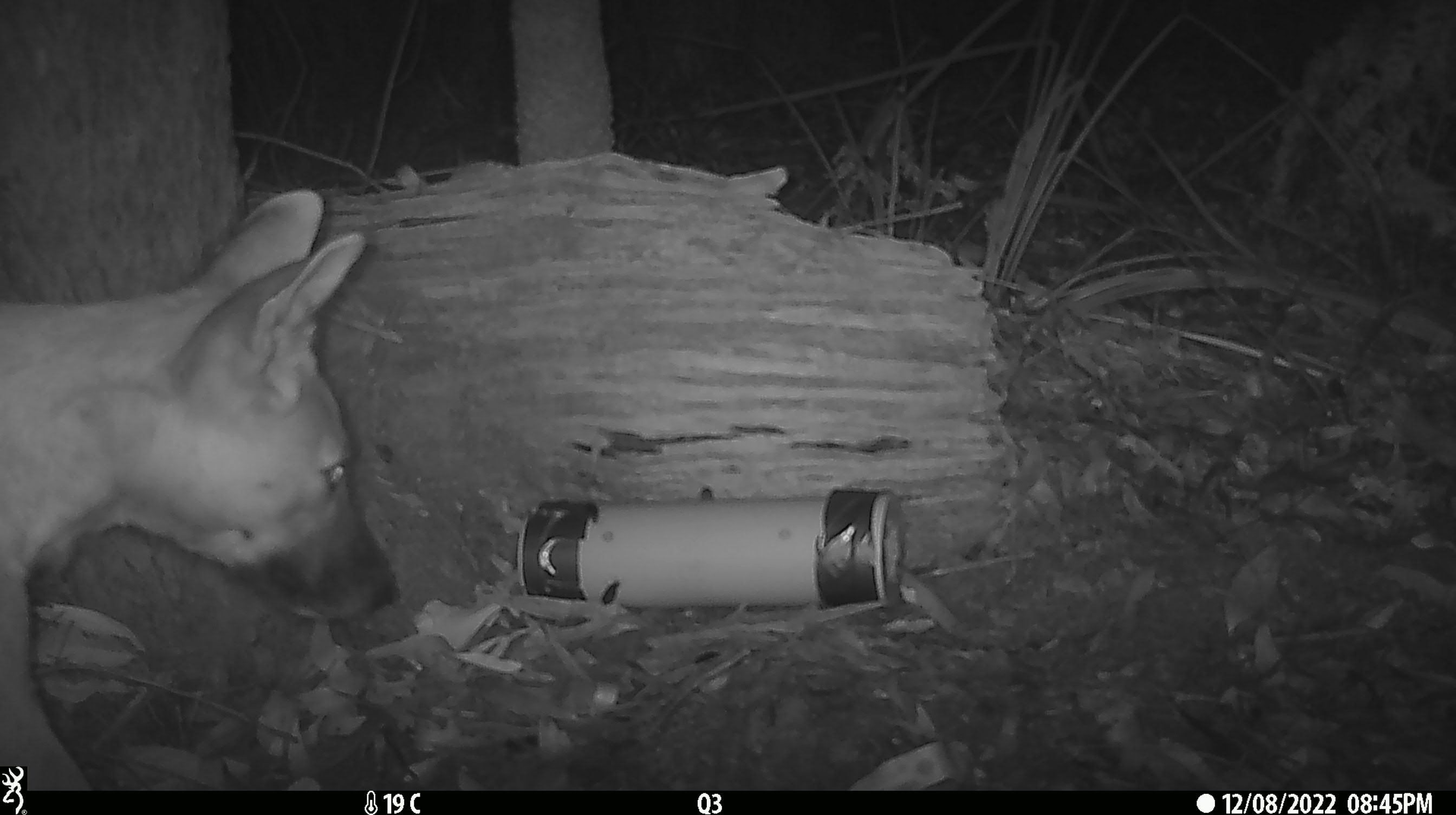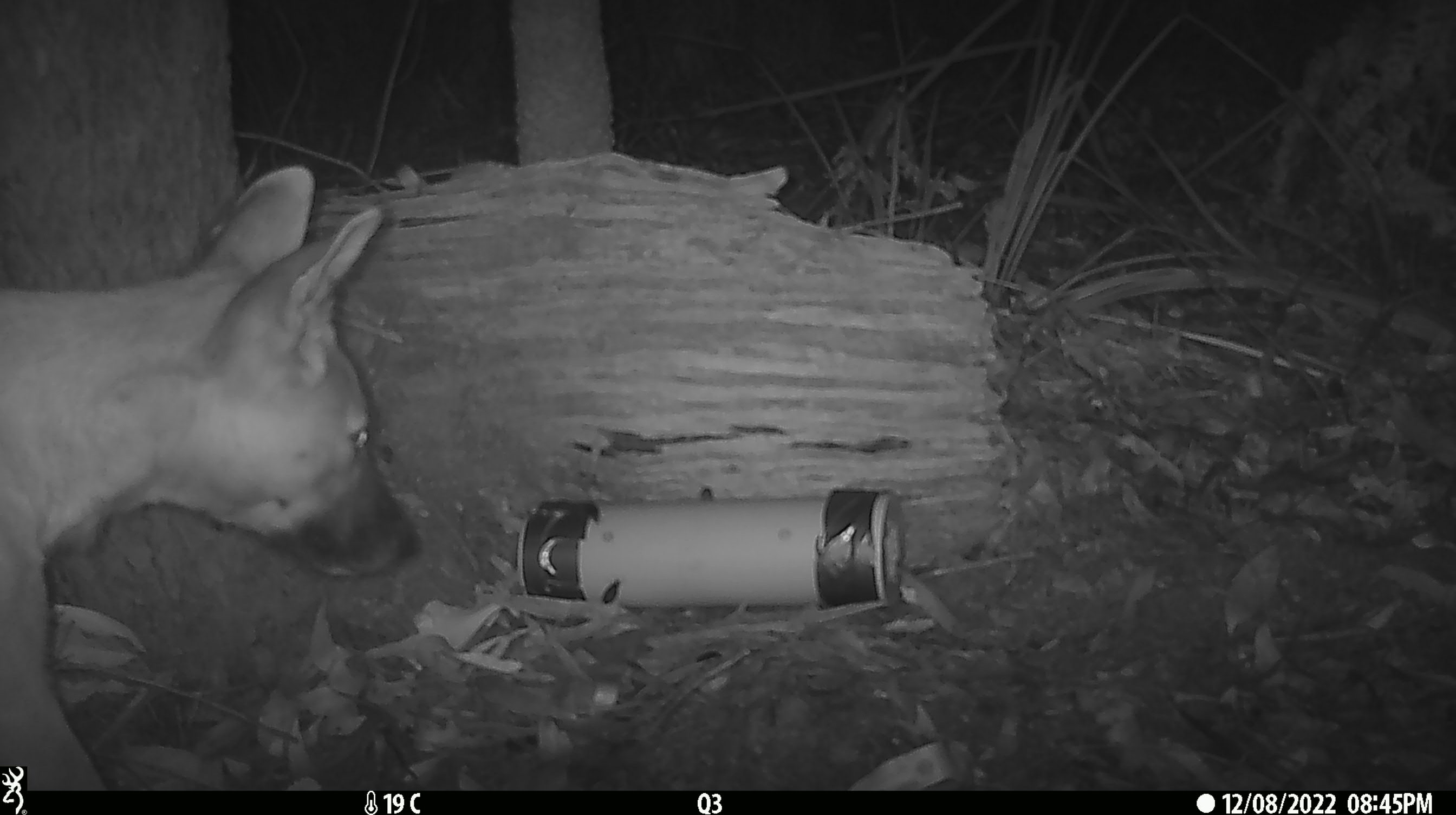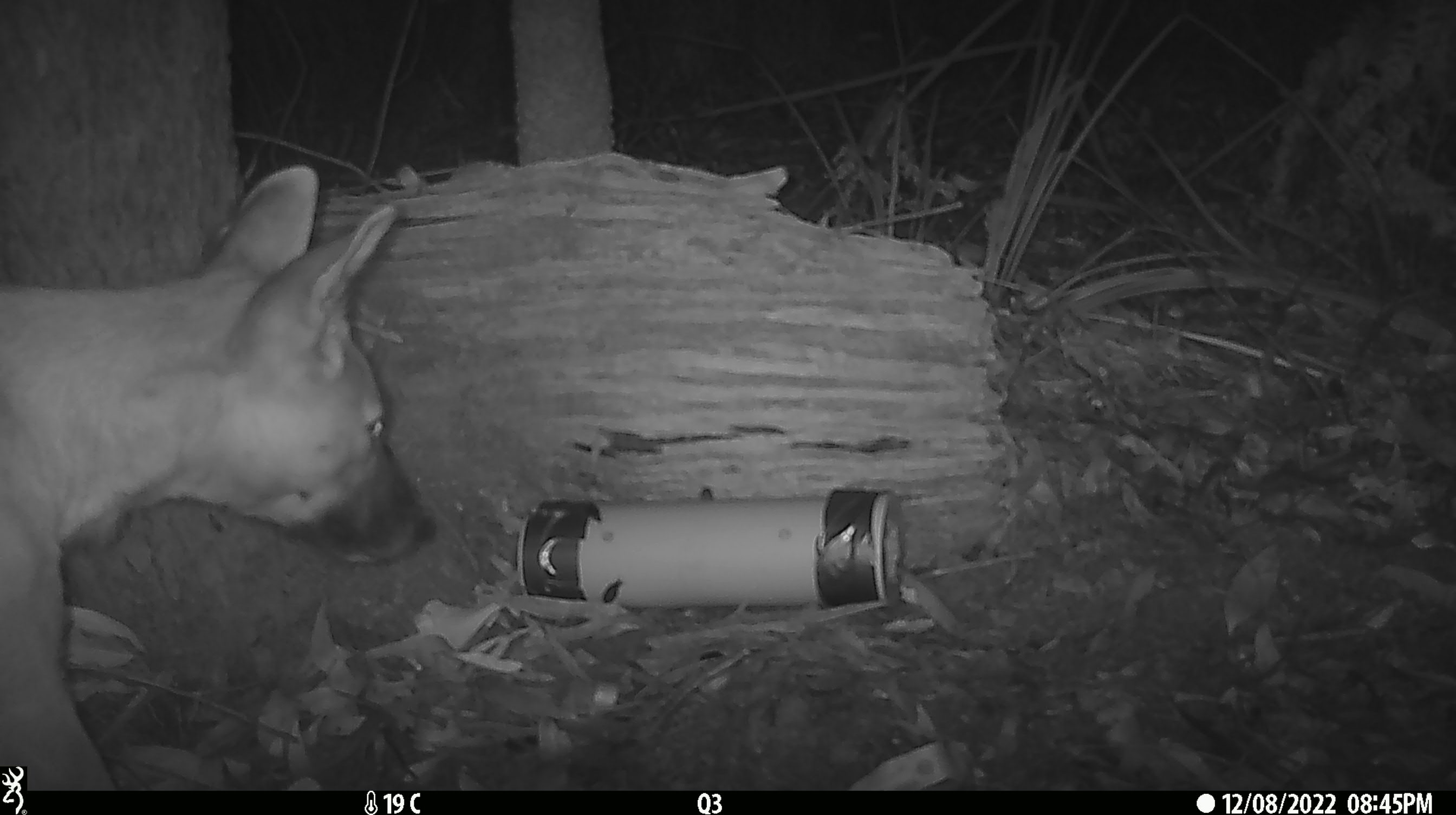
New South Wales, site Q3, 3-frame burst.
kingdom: Animalia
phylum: Chordata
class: Mammalia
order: Carnivora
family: Canidae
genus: Canis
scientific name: Canis familiaris dingo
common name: dingo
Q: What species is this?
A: Dingo (Canis familiaris dingo).